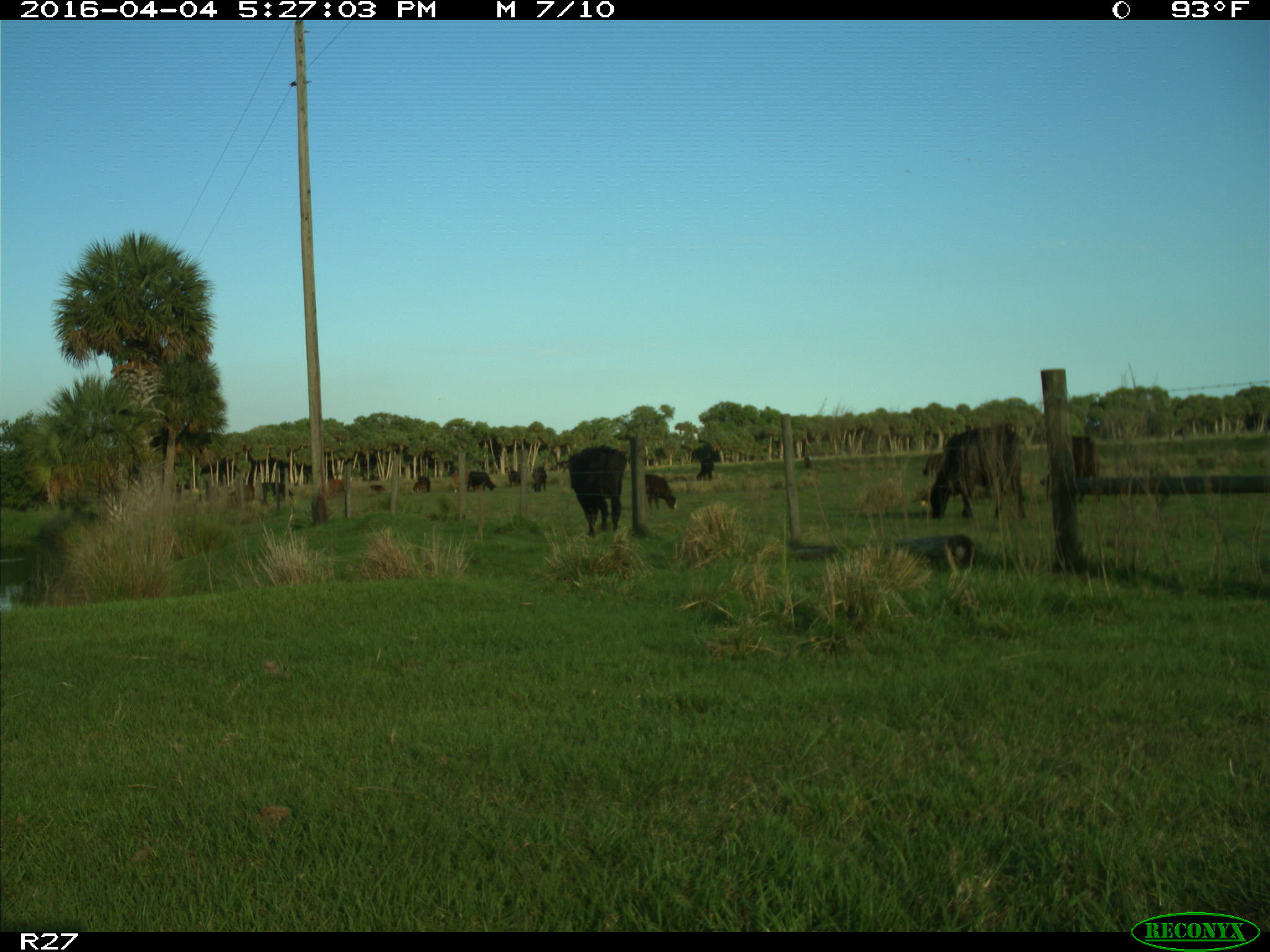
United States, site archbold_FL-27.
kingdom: Animalia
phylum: Chordata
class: Mammalia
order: Artiodactyla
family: Bovidae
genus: Bos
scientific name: Bos taurus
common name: domestic cow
Bos taurus (domestic cow).